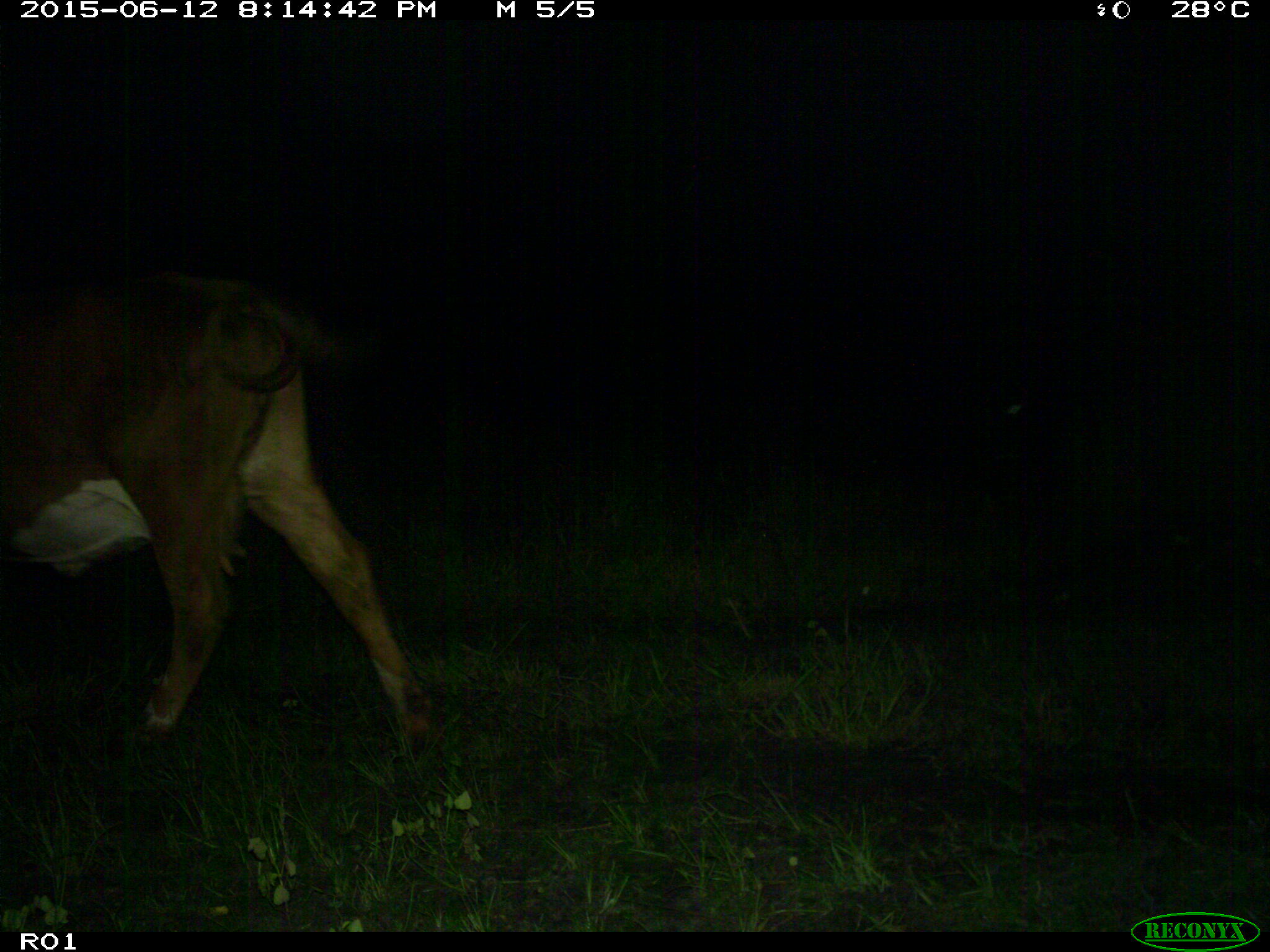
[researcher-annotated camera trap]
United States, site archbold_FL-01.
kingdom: Animalia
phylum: Chordata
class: Mammalia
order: Artiodactyla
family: Bovidae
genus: Bos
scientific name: Bos taurus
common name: domestic cow